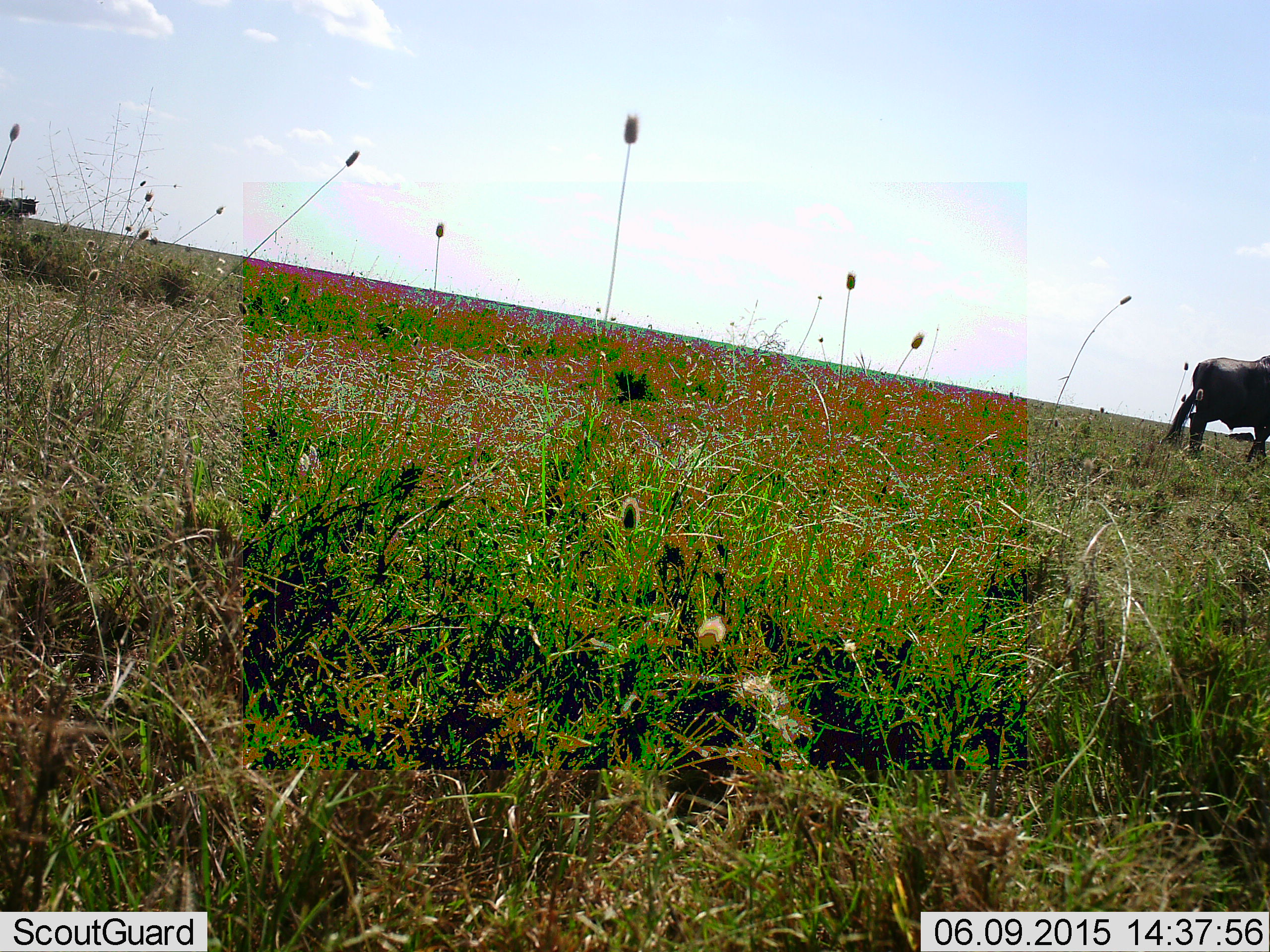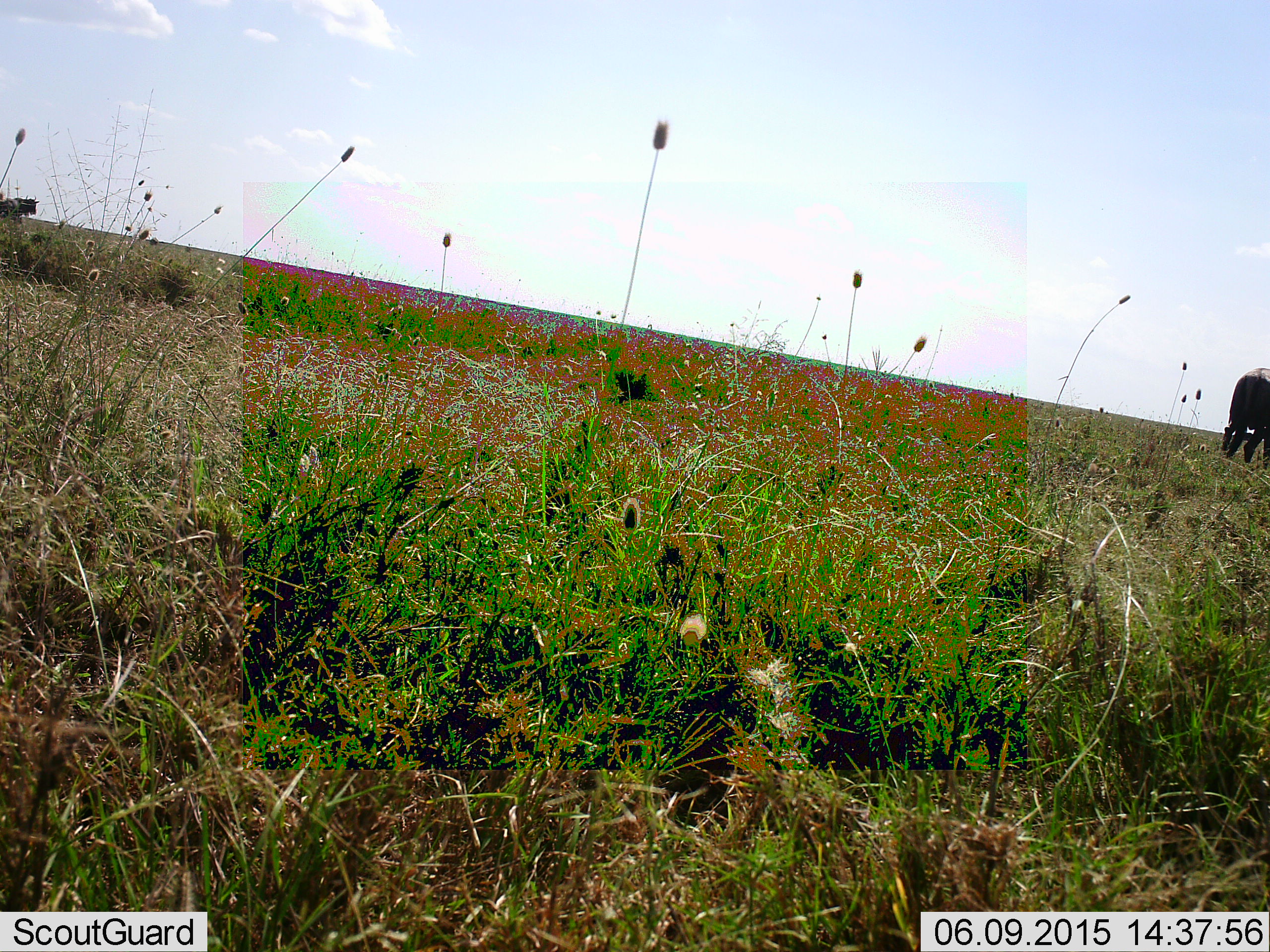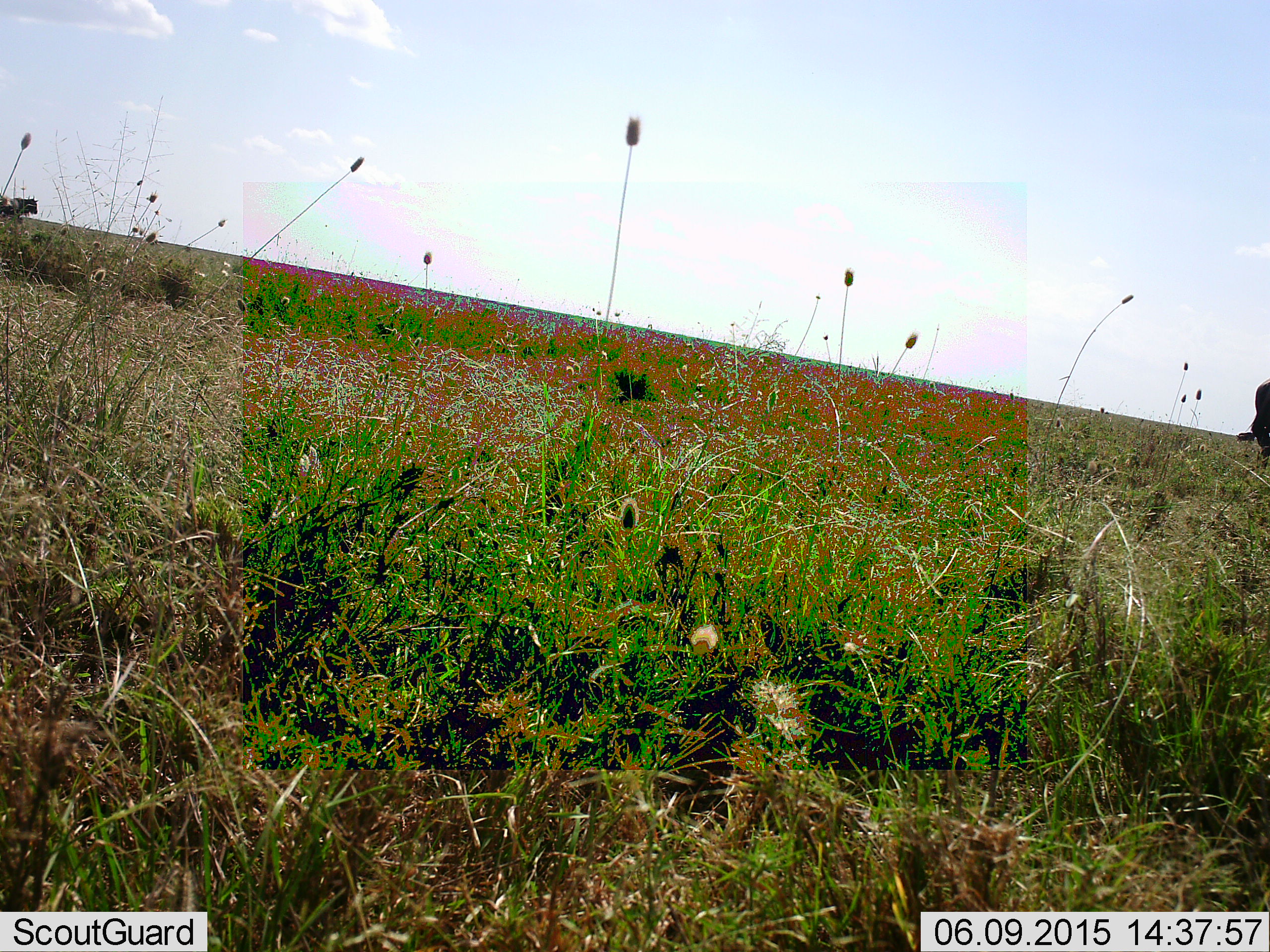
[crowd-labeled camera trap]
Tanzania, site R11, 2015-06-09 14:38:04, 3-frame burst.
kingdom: Animalia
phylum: Chordata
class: Mammalia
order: Artiodactyla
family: Bovidae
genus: Connochaetes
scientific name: Connochaetes taurinus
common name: blue wildebeest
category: wildebeest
Wildebeest (blue wildebeest) (Connochaetes taurinus), count 2. Behavior (volunteer vote fractions): standing 50%, resting 10%, moving 70%, interacting 0%. Young present (vote fraction): 0%. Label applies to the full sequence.